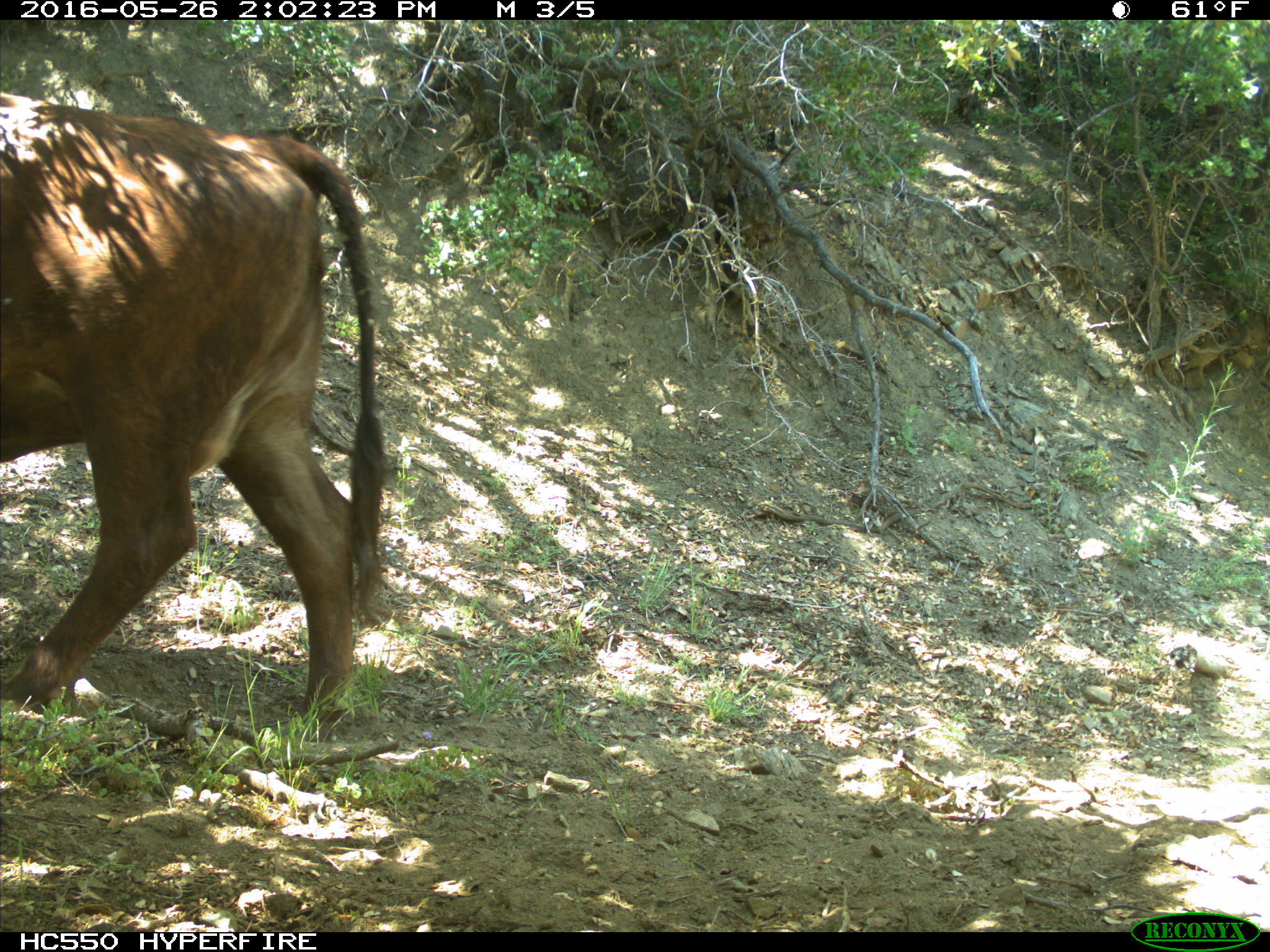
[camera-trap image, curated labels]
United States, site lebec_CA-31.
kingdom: Animalia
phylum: Chordata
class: Mammalia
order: Artiodactyla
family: Bovidae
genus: Bos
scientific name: Bos taurus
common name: domestic cow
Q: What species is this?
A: Bos taurus (domestic cow).